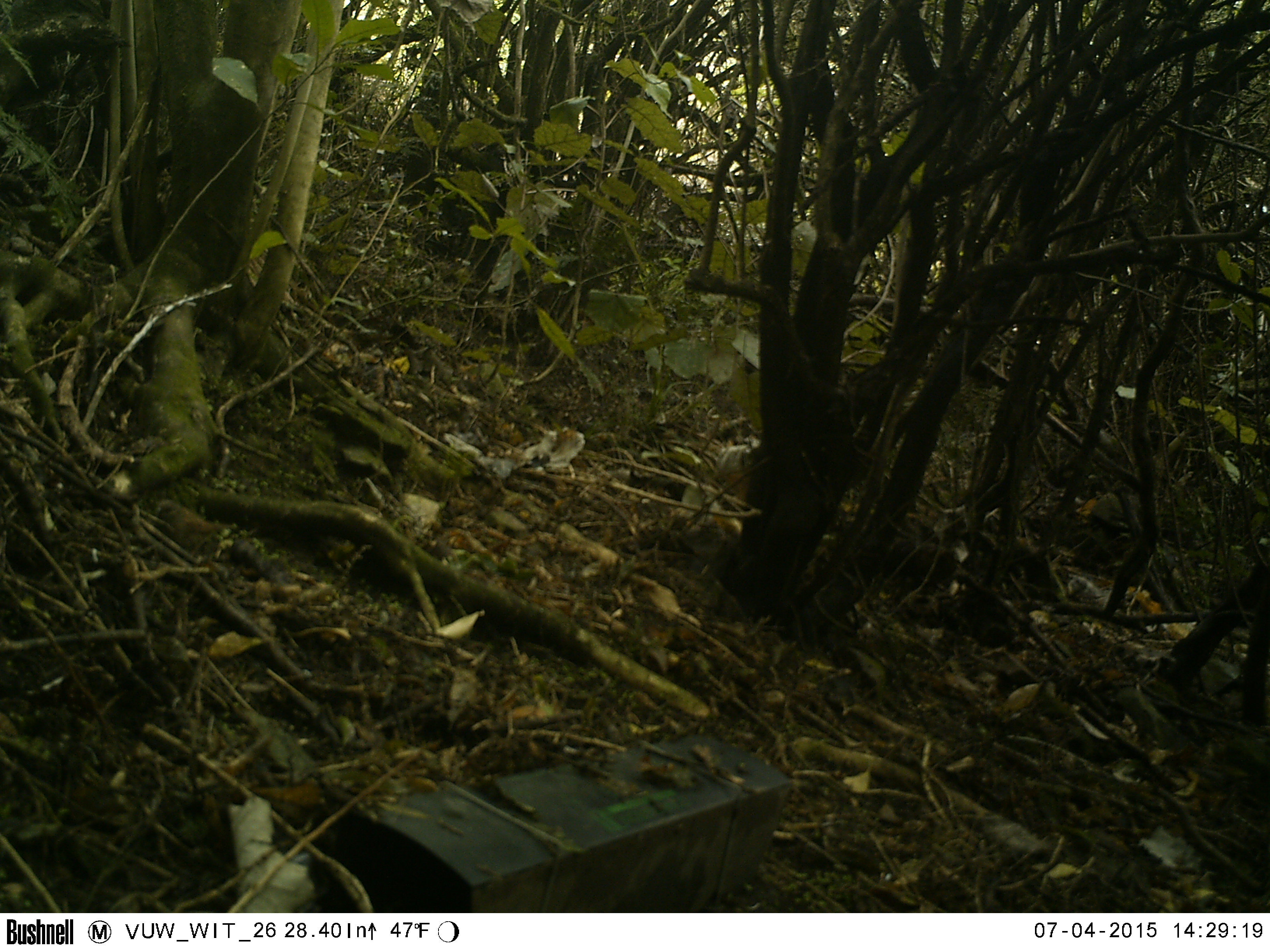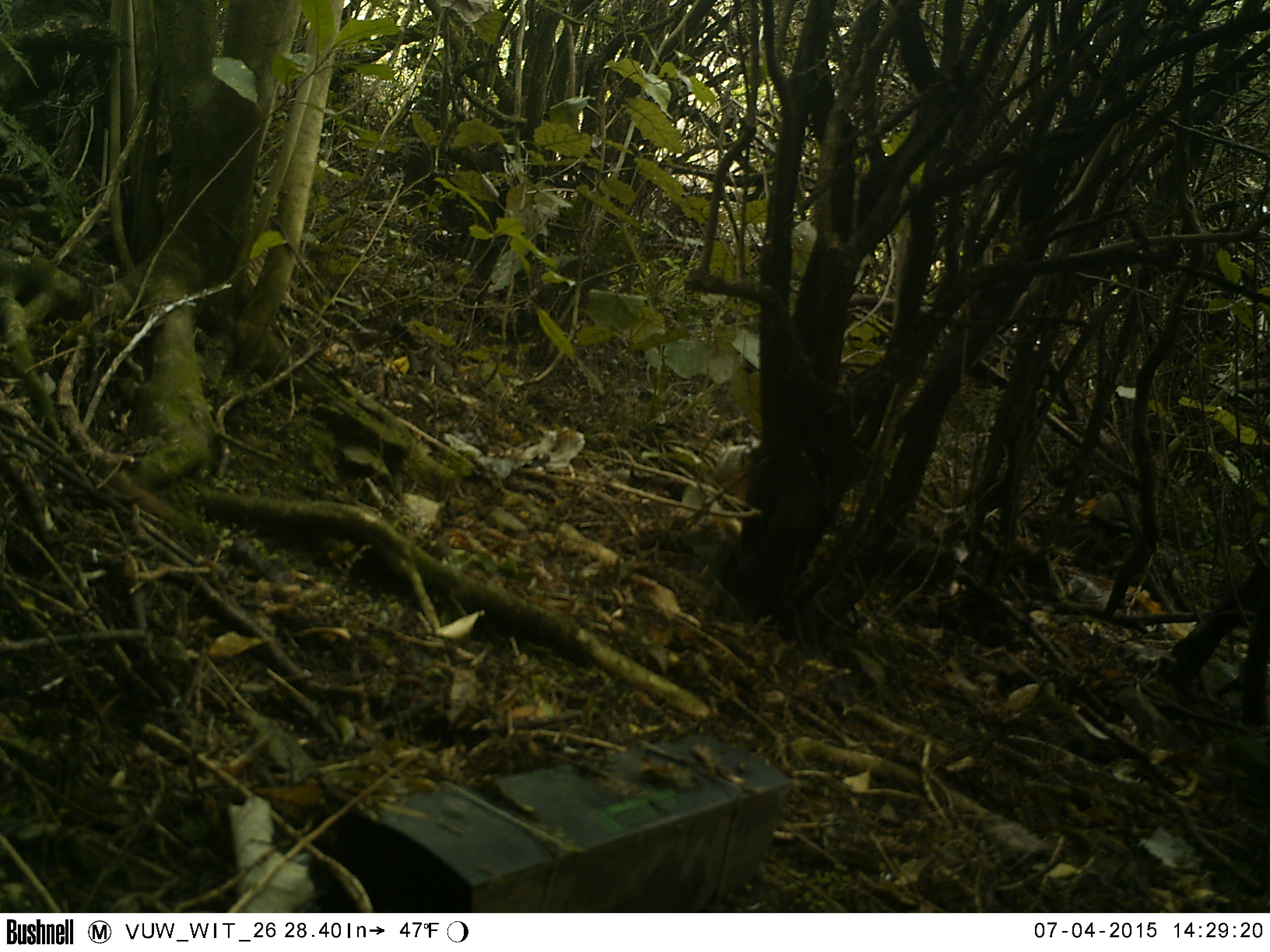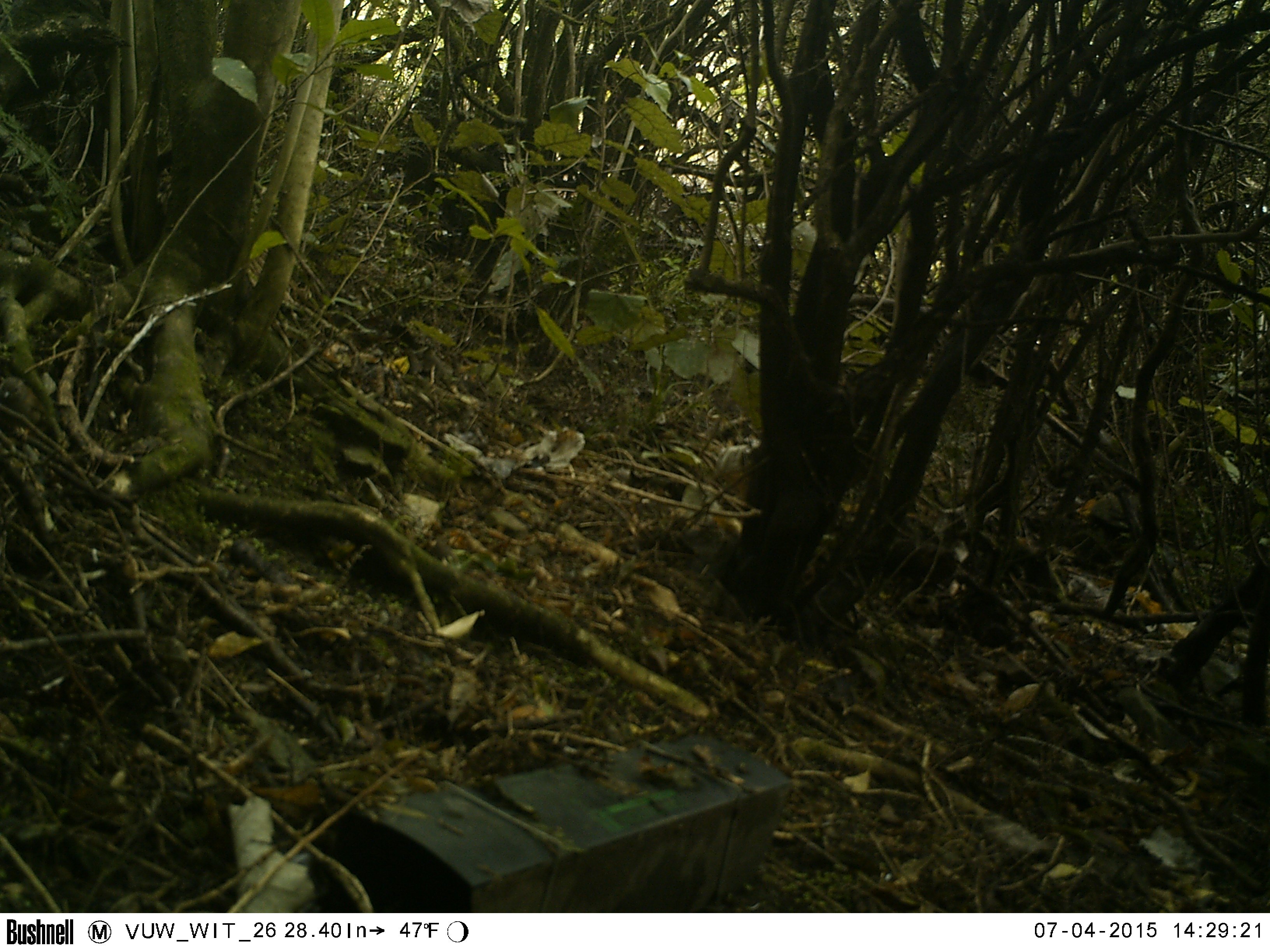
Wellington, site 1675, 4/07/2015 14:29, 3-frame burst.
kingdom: Animalia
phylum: Chordata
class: Aves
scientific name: Aves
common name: bird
Bird (Aves).